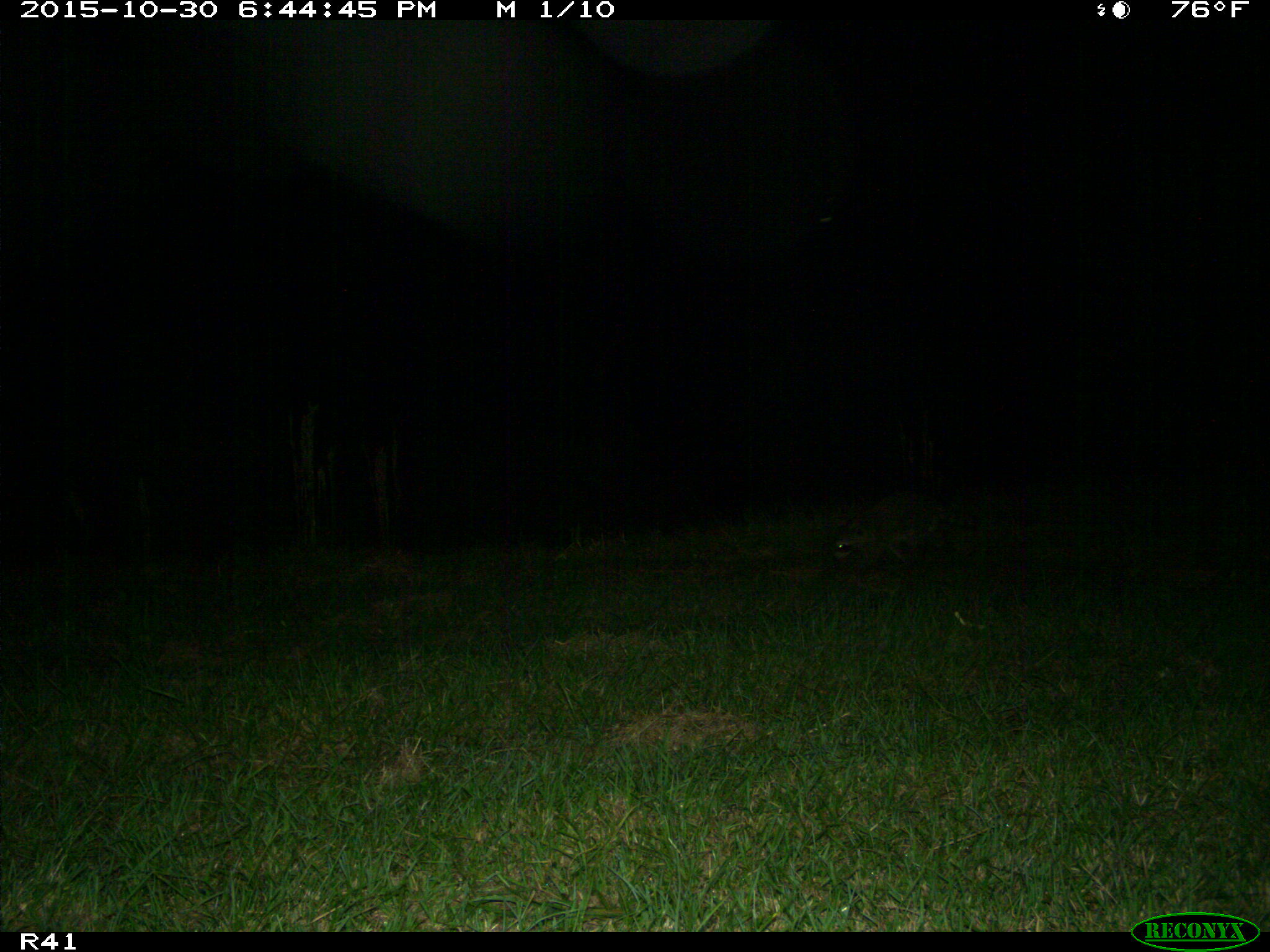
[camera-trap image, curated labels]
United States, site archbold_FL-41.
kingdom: Animalia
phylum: Chordata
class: Mammalia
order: Carnivora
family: Procyonidae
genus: Procyon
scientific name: Procyon lotor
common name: common raccoon